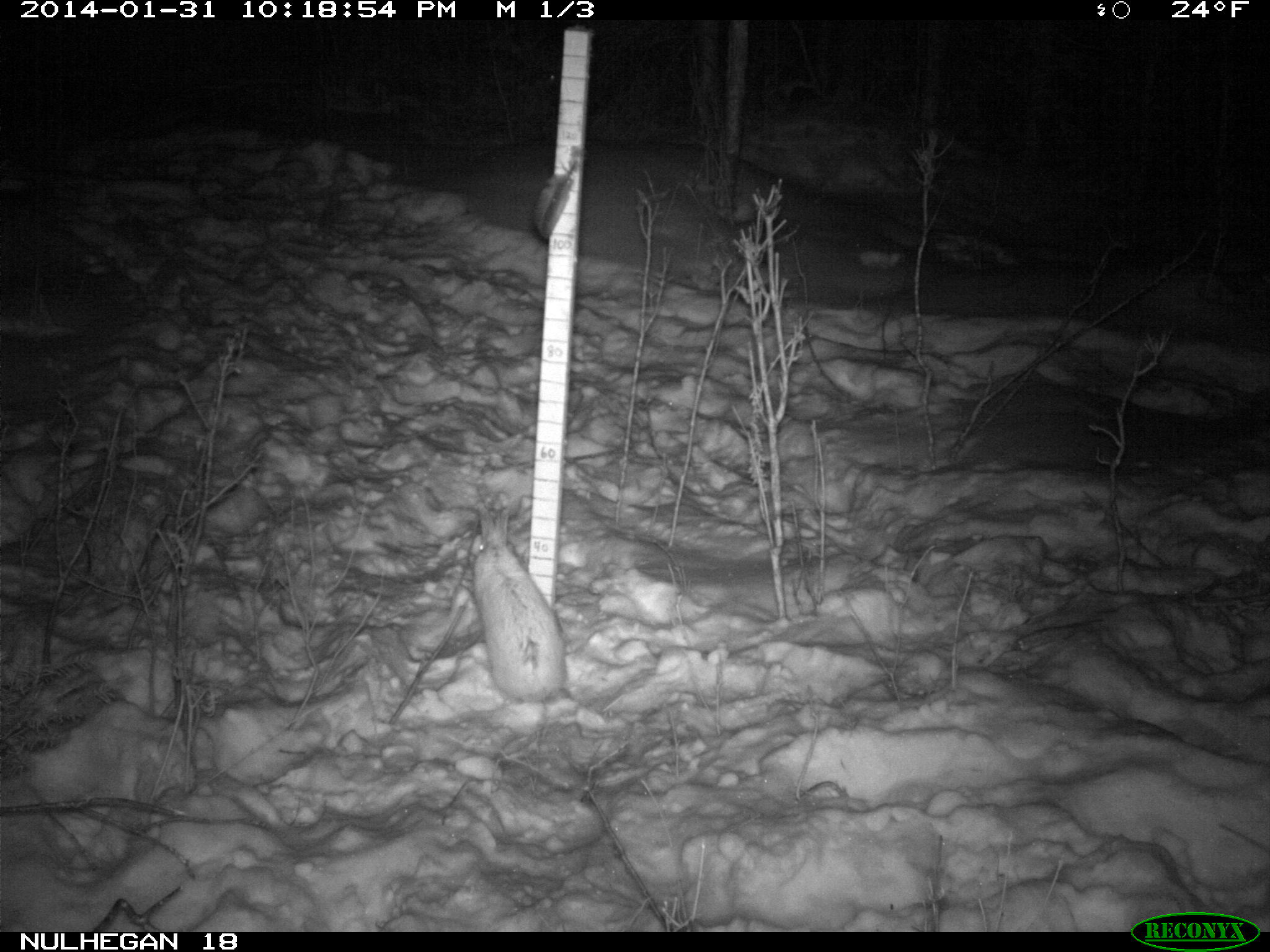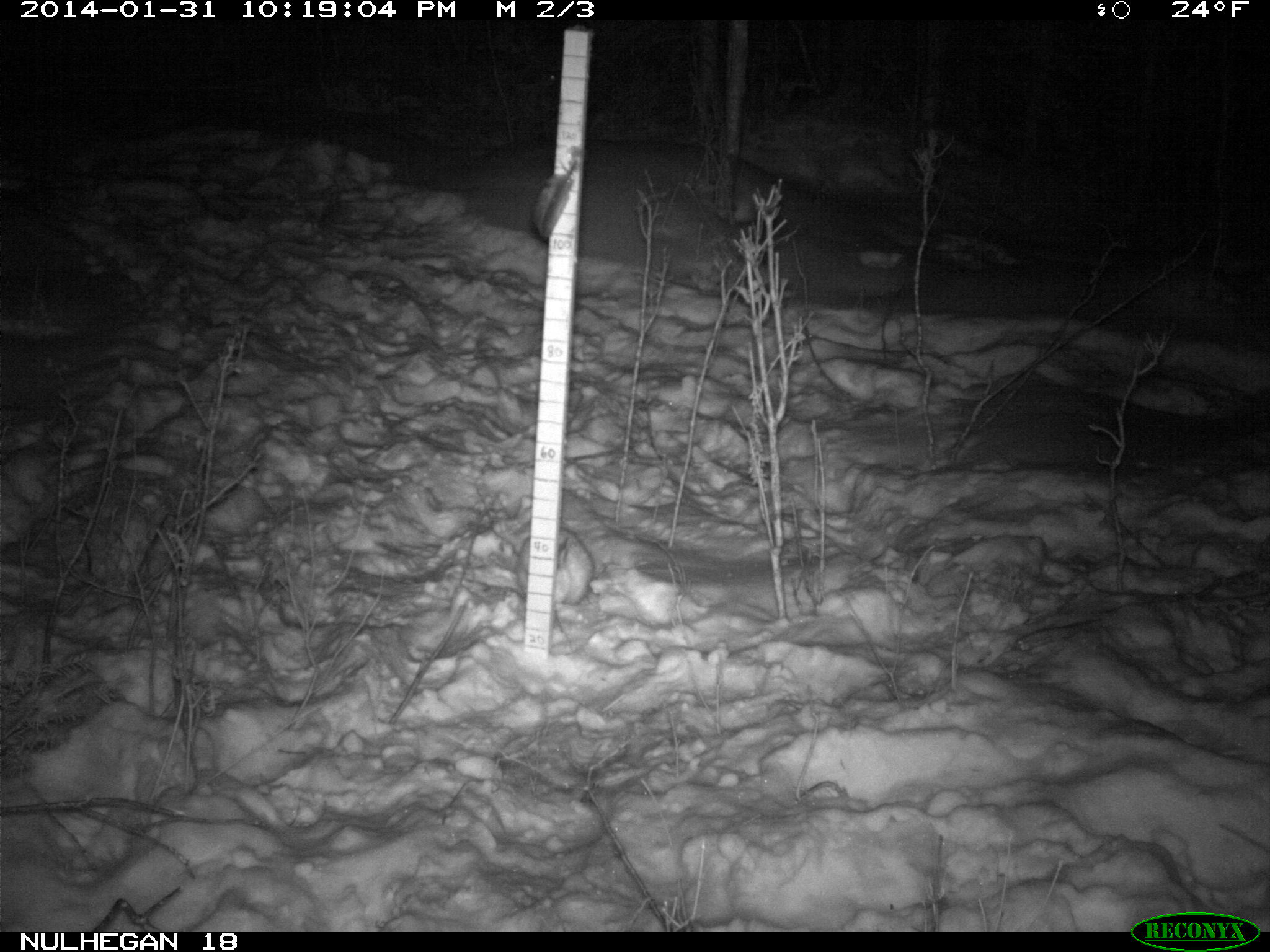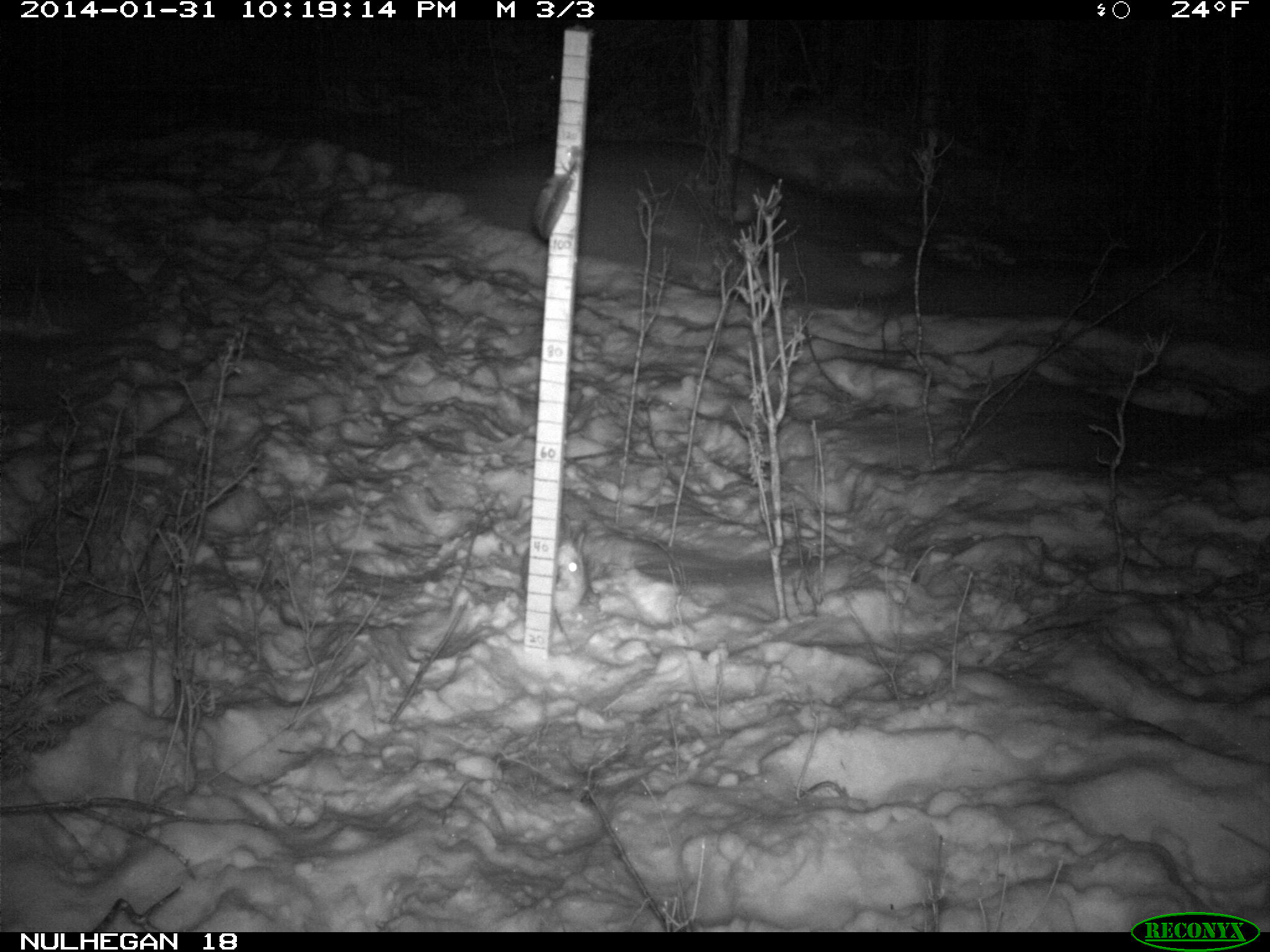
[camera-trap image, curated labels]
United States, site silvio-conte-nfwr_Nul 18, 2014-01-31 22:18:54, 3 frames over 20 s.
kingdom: Animalia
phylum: Chordata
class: Mammalia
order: Lagomorpha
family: Leporidae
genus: Lepus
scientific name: Lepus americanus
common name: snowshoe hare